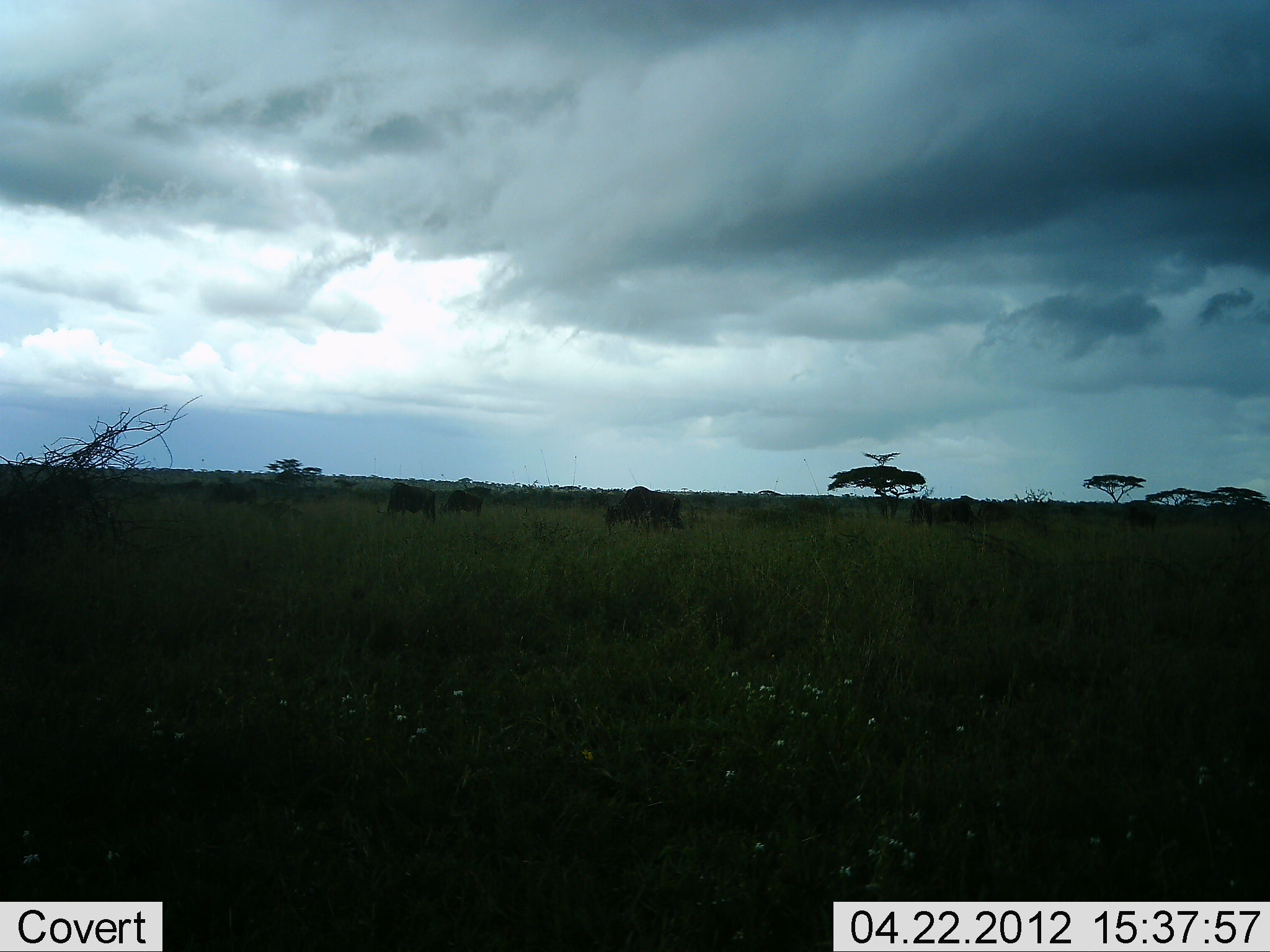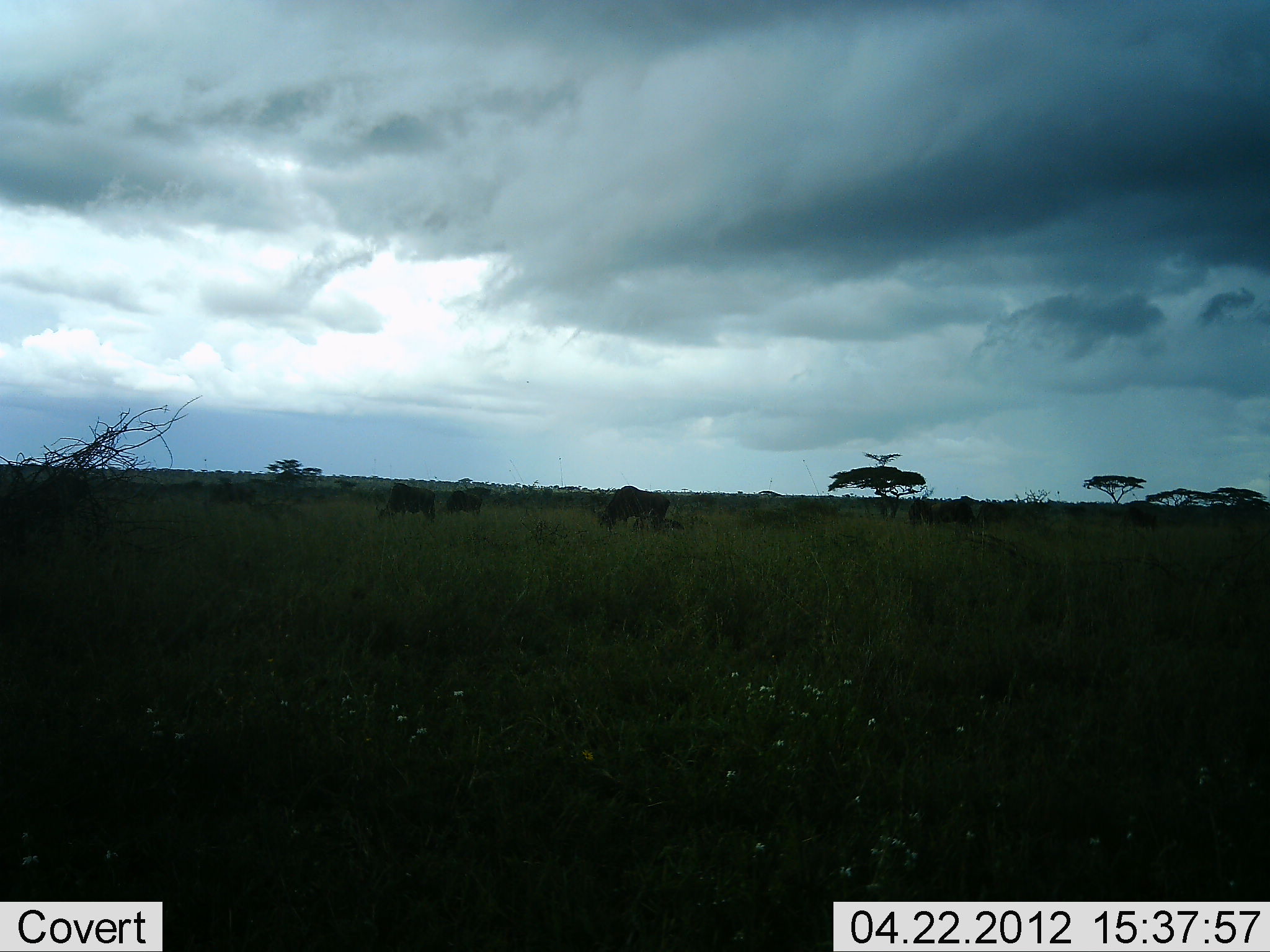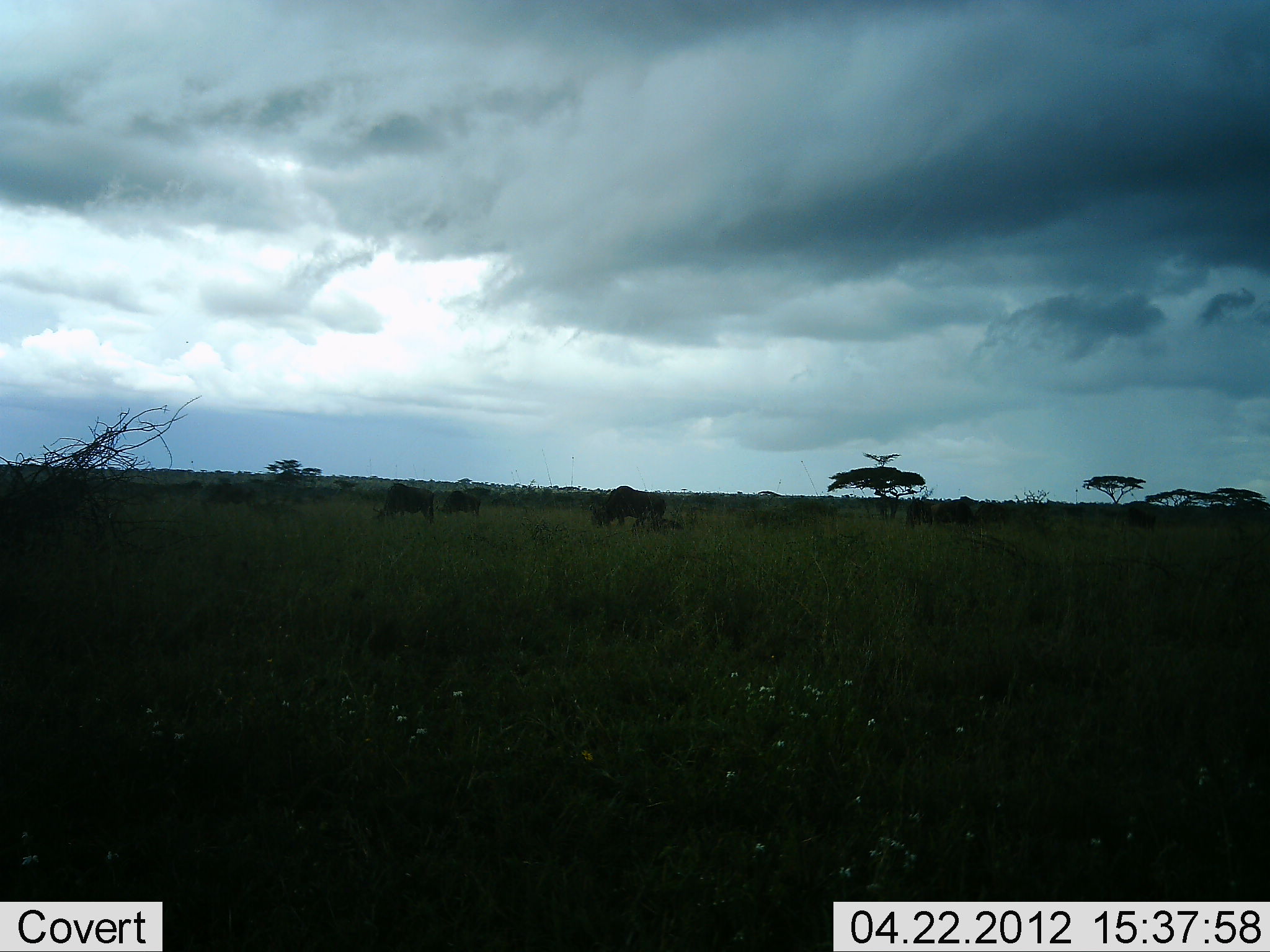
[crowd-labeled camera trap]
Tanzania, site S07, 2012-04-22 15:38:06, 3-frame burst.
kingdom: Animalia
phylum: Chordata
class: Mammalia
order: Artiodactyla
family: Bovidae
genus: Connochaetes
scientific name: Connochaetes taurinus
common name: blue wildebeest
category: wildebeest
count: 4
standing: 47%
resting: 7%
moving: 40%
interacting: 7%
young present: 0%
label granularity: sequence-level